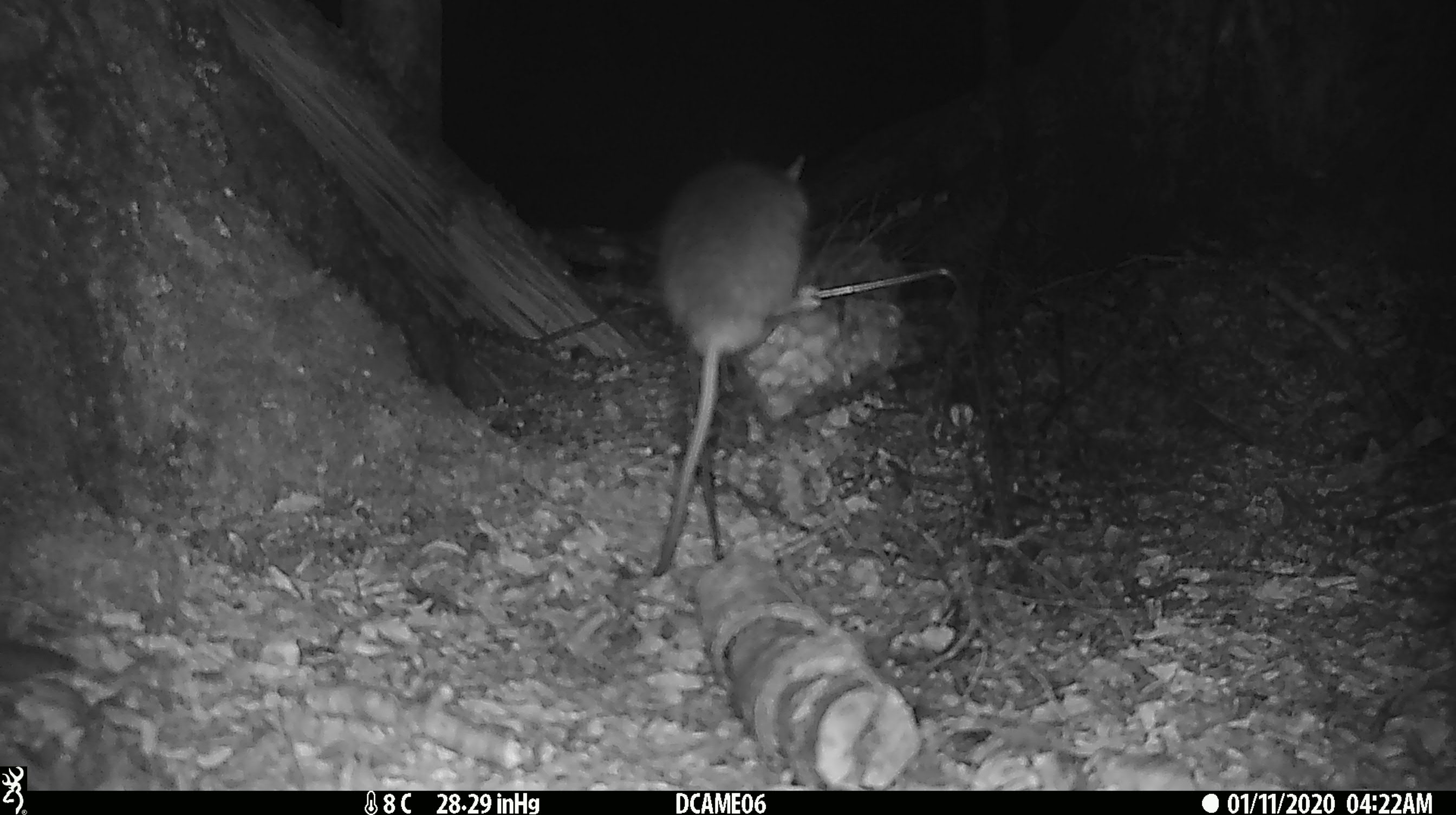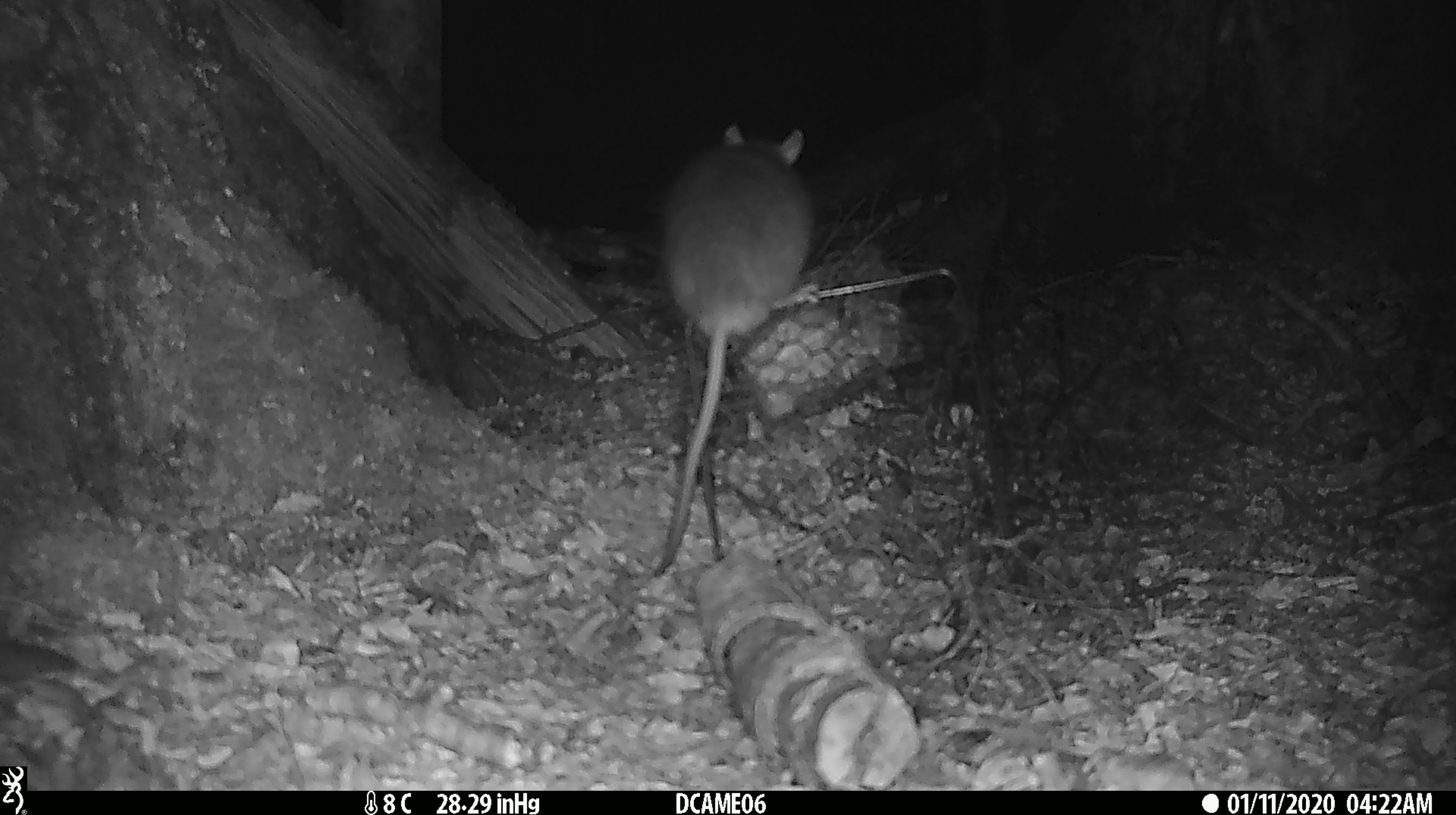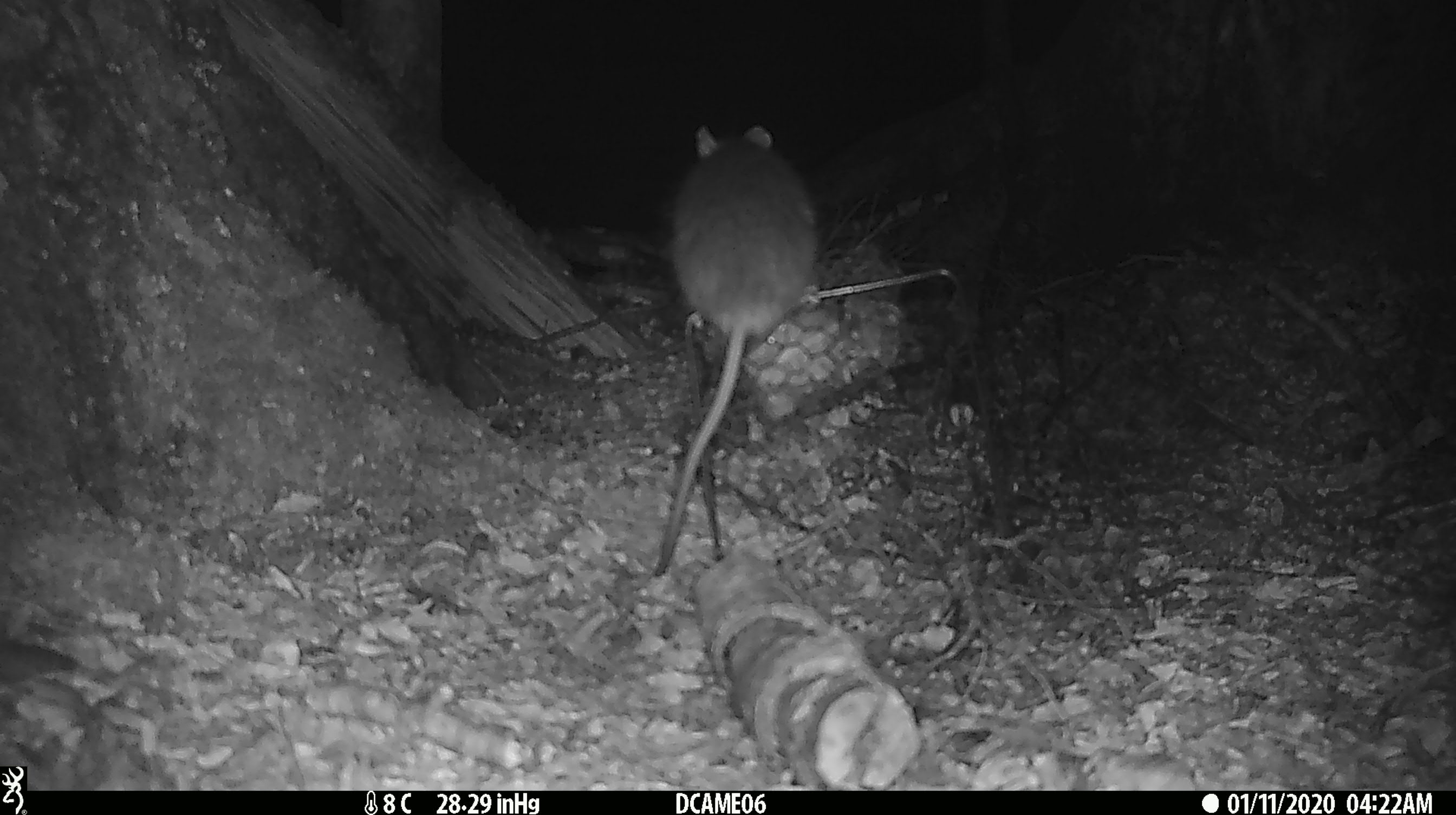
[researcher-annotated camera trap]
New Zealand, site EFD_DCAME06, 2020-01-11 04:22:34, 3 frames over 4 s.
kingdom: Animalia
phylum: Chordata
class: Mammalia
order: Rodentia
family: Muridae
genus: Rattus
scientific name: Rattus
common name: rat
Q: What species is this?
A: Rat (Rattus).